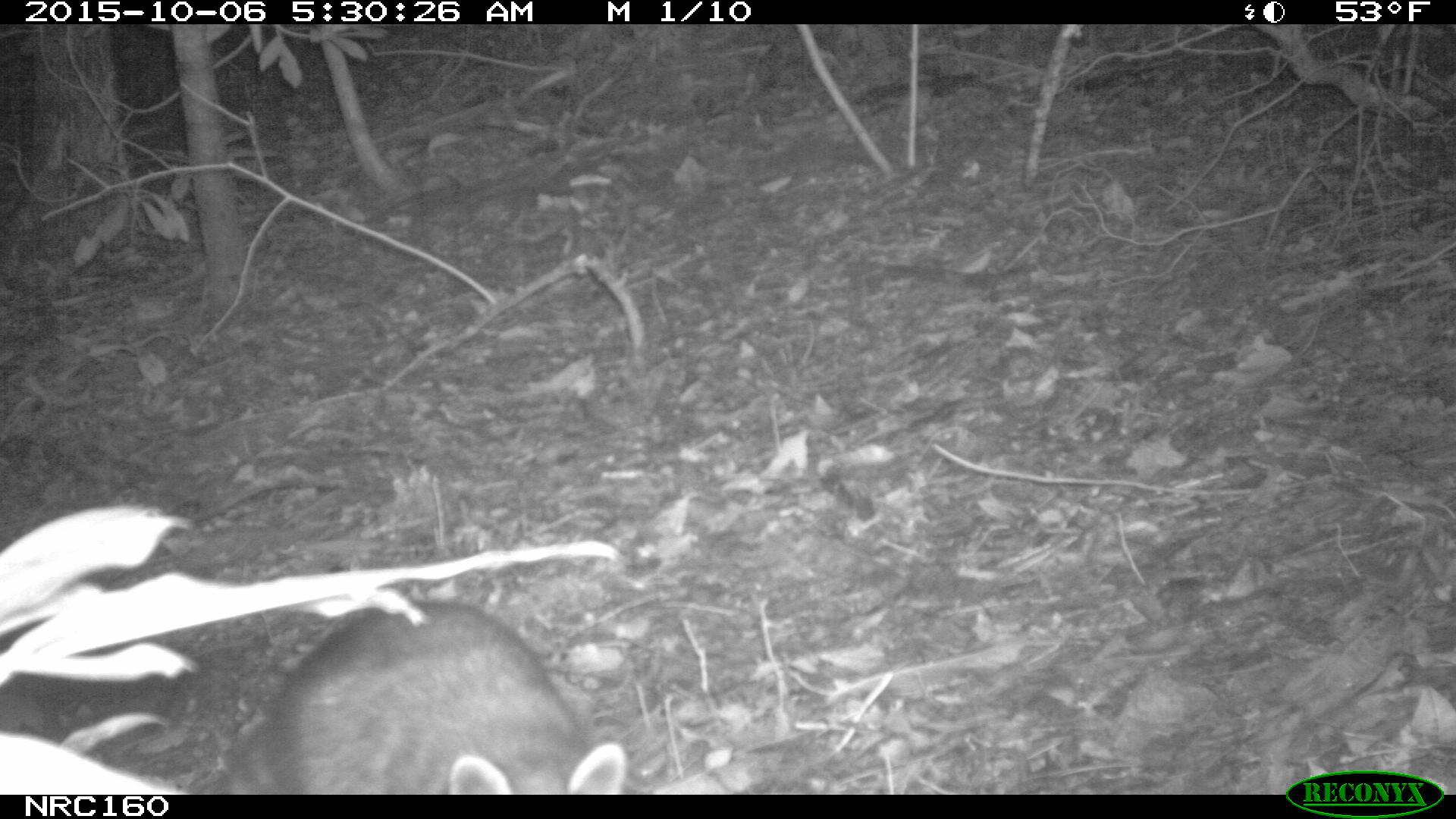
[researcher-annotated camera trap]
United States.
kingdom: Animalia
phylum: Chordata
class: Mammalia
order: Carnivora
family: Procyonidae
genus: Procyon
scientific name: Procyon lotor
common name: northern raccoon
Northern Raccoon (Procyon lotor).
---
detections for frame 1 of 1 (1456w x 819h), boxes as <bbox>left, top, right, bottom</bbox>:
Northern Raccoon: <bbox>206, 604, 635, 793</bbox>